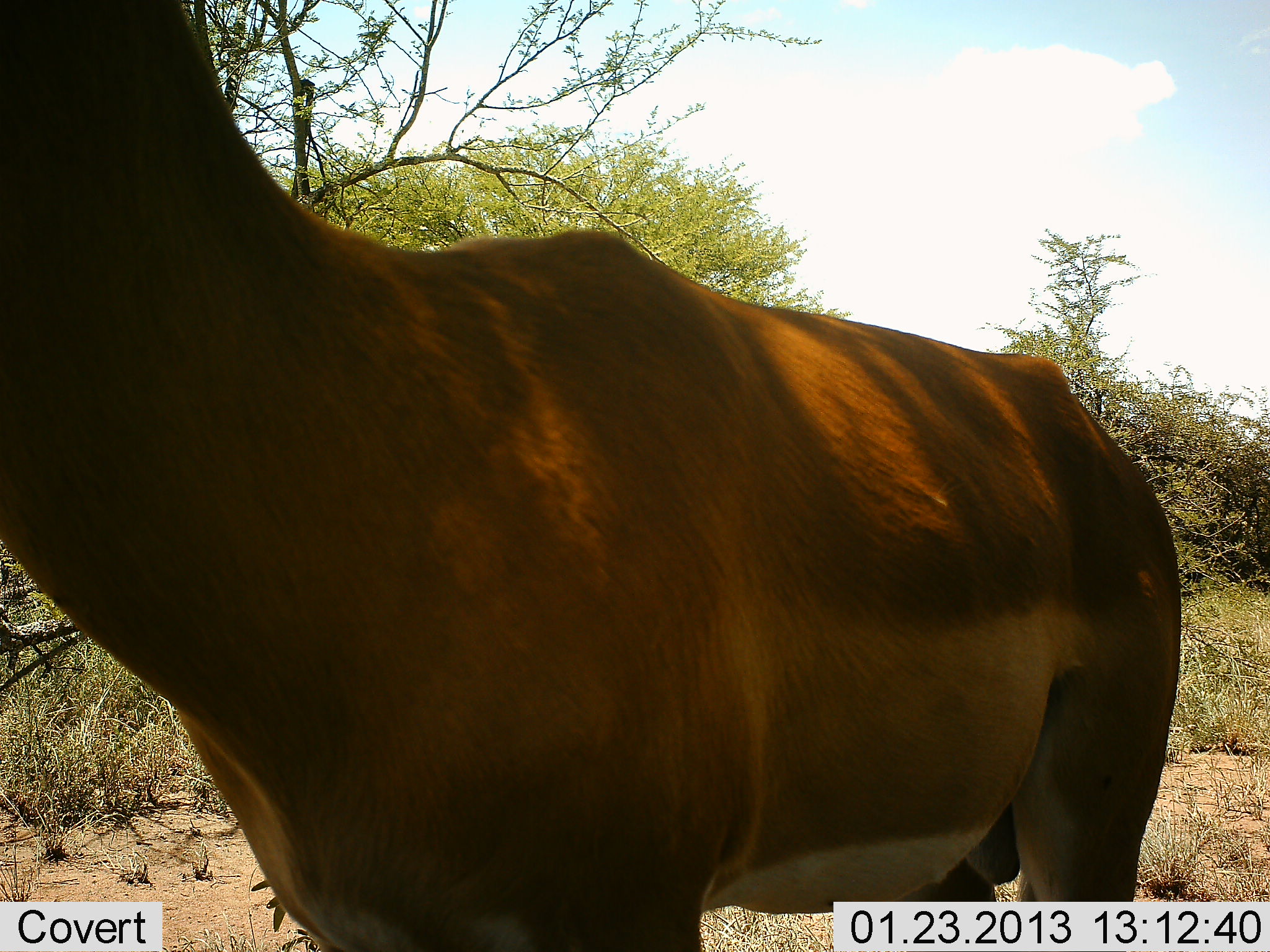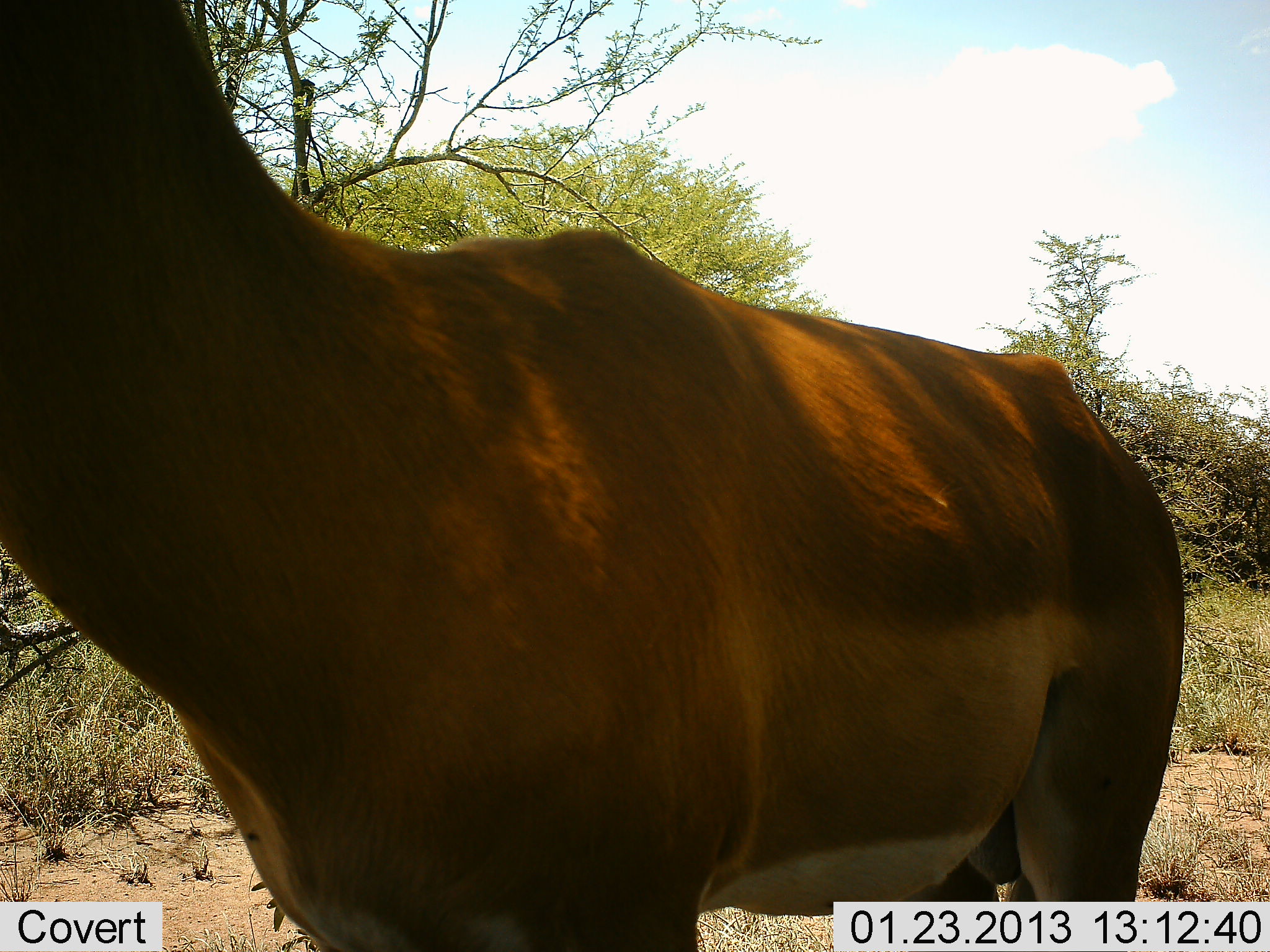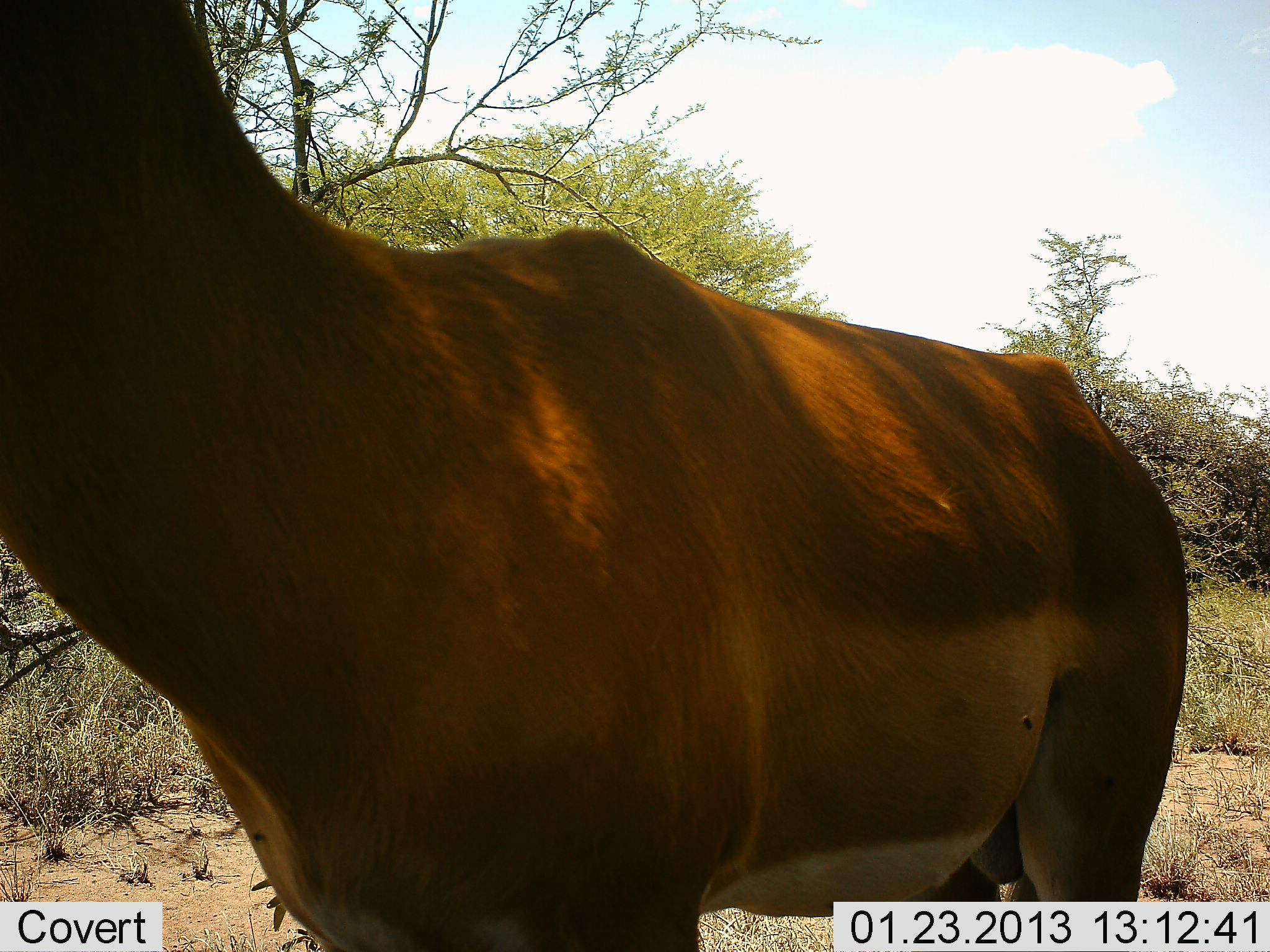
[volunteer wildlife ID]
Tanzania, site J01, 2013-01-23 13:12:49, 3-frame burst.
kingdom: Animalia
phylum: Chordata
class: Mammalia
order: Artiodactyla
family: Bovidae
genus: Aepyceros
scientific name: Aepyceros melampus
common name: impala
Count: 1.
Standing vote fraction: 100%.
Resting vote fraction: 0%.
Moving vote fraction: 0%.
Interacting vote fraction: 0%.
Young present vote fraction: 0%.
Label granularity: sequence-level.